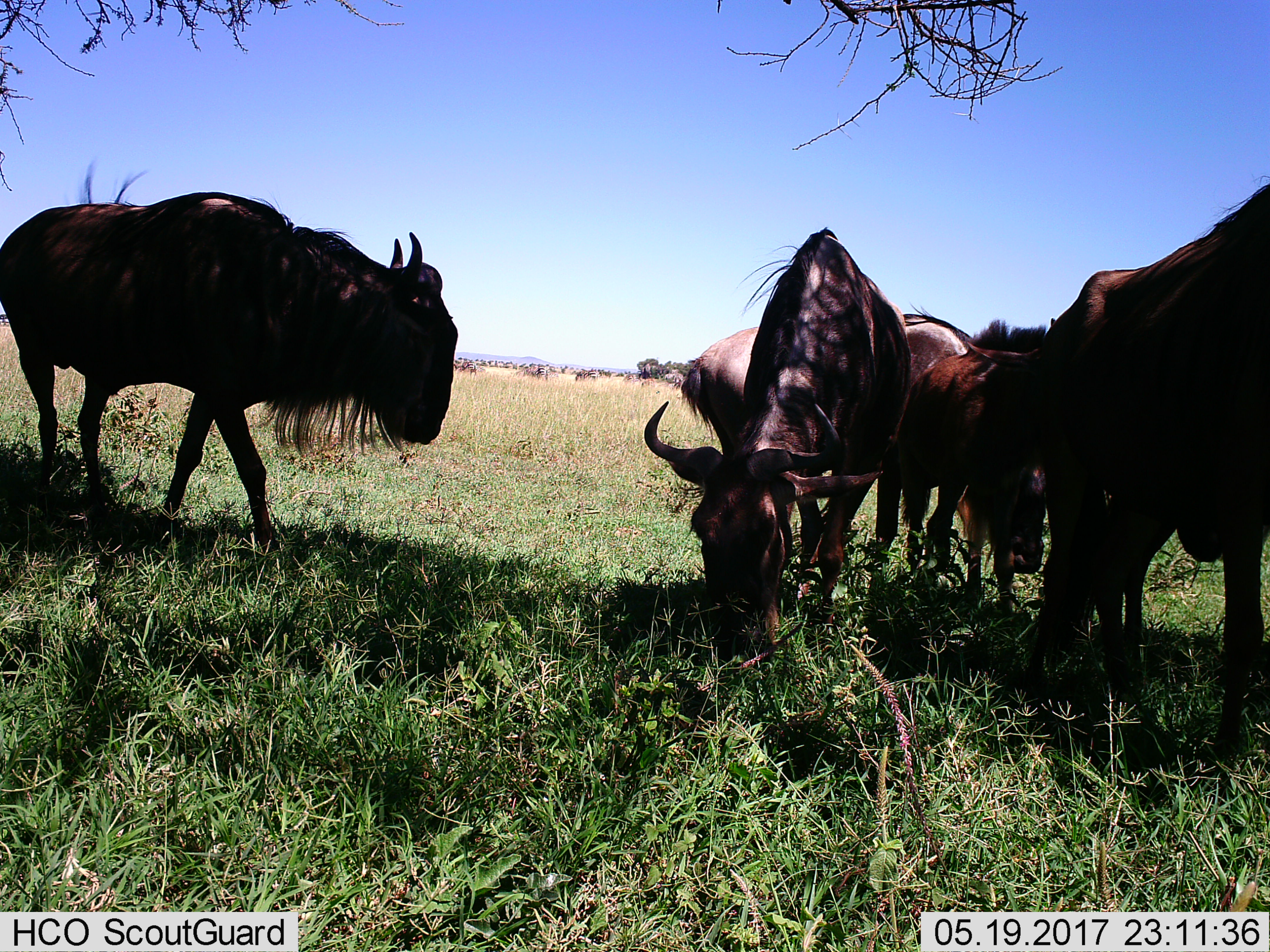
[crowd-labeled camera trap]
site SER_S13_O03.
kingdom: Animalia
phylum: Chordata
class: Mammalia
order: Artiodactyla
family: Bovidae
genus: Connochaetes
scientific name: Connochaetes taurinus taurinus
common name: blue wildebeest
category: wildebeestblue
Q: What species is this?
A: Wildebeestblue (blue wildebeest) (Connochaetes taurinus taurinus).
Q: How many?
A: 5.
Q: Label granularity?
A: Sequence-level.